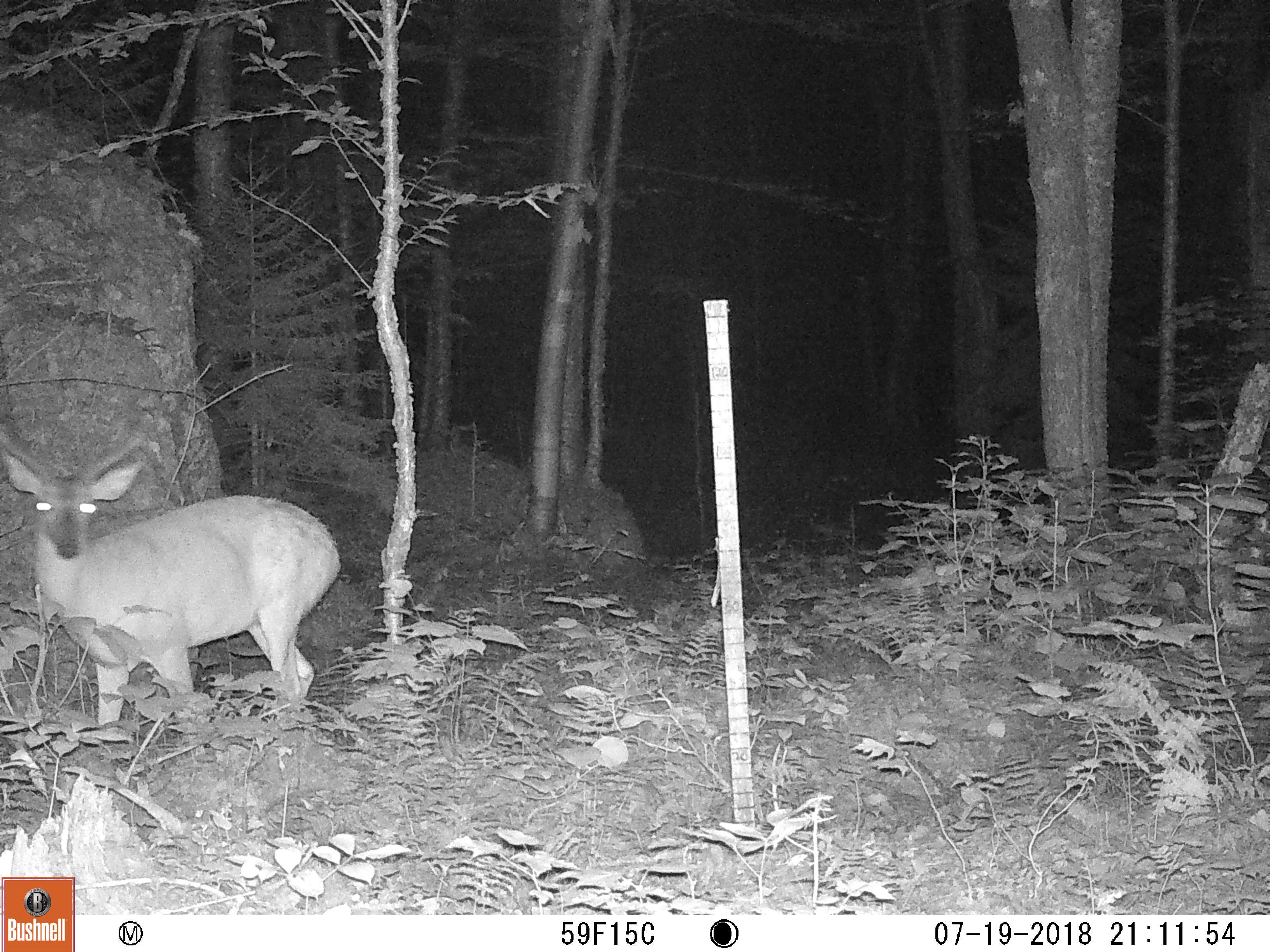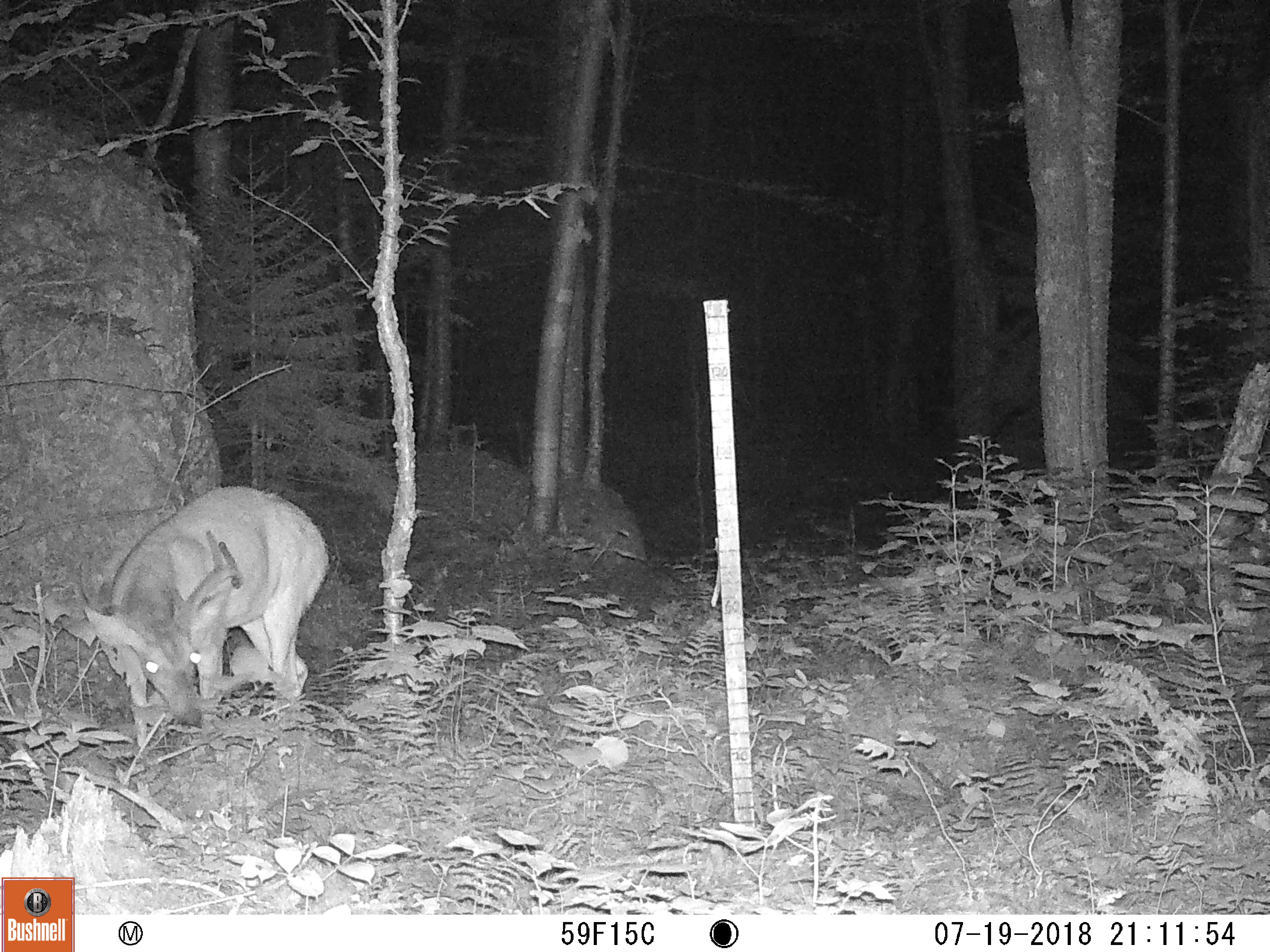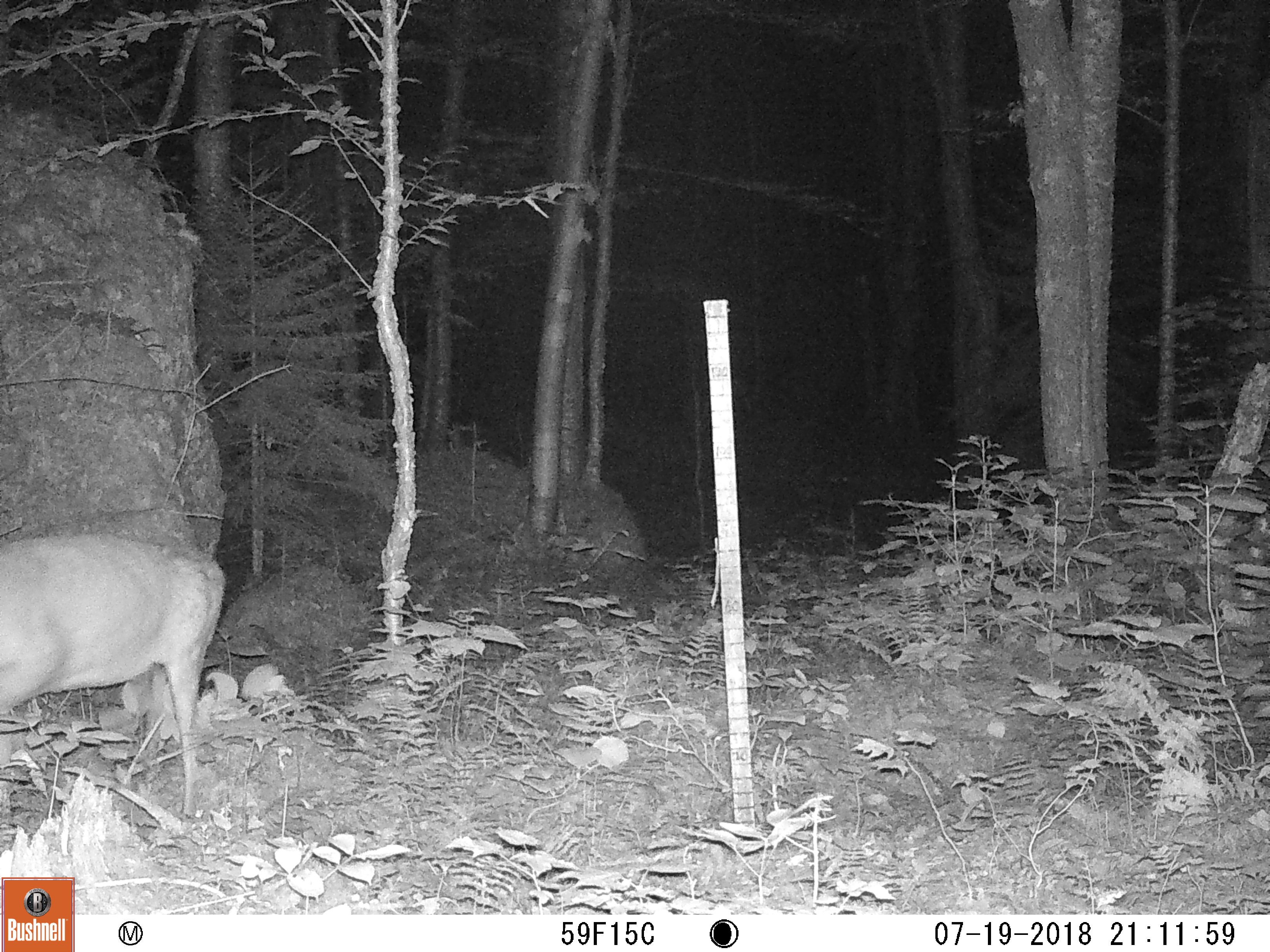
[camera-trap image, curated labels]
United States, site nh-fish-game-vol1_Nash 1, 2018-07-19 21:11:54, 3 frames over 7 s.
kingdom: Animalia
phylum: Chordata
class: Mammalia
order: Artiodactyla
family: Cervidae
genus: Odocoileus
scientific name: Odocoileus virginianus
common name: white-tailed deer